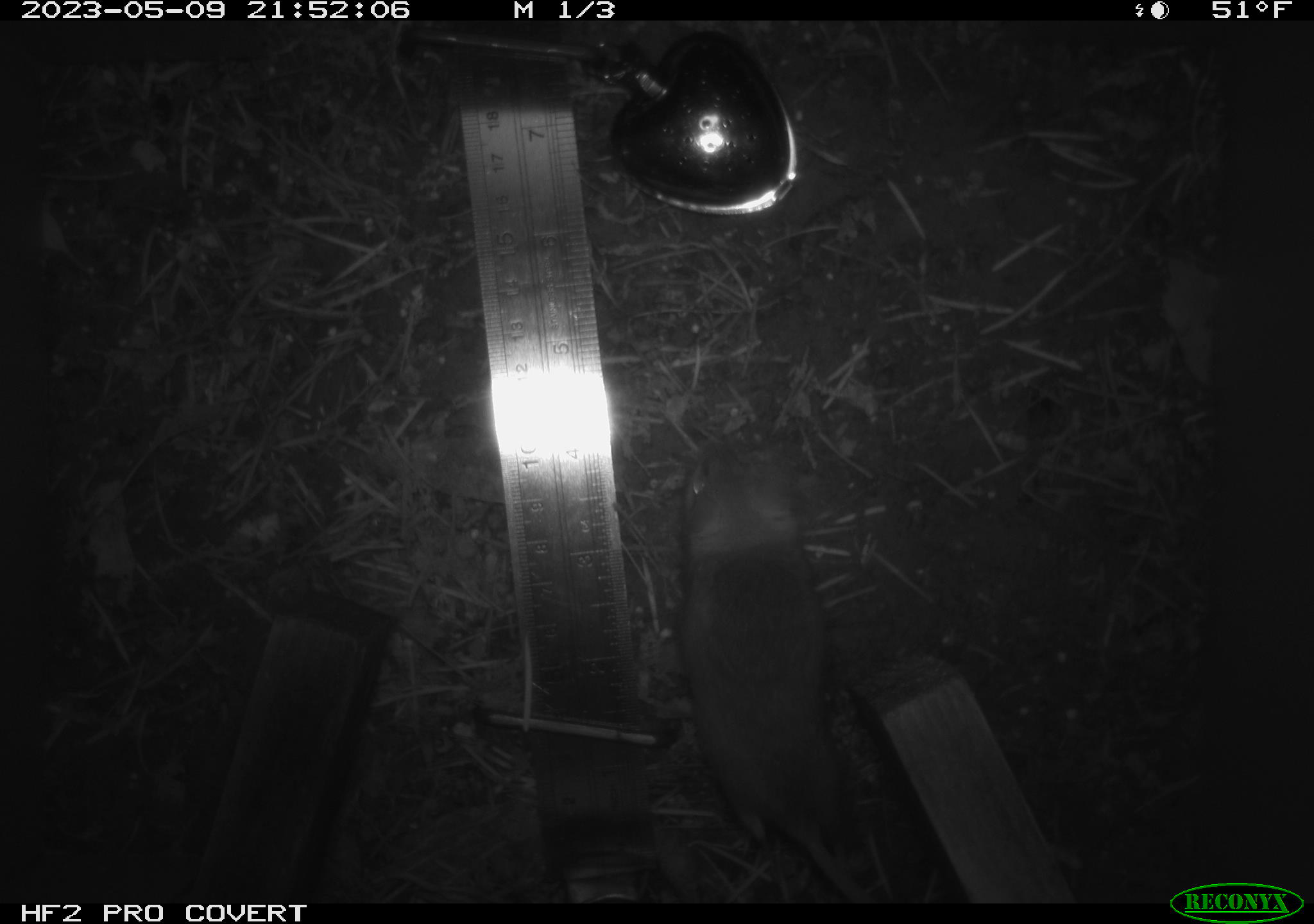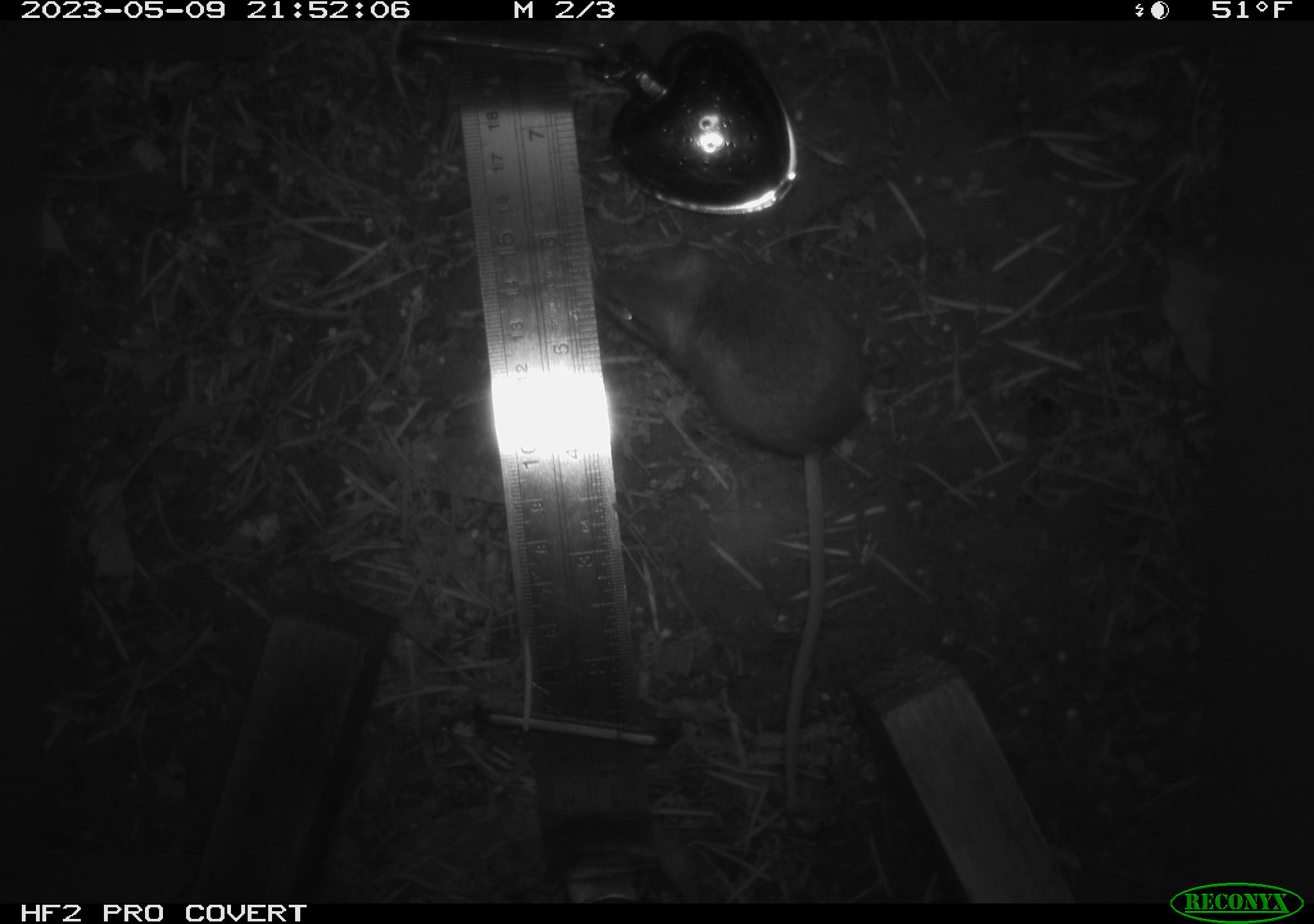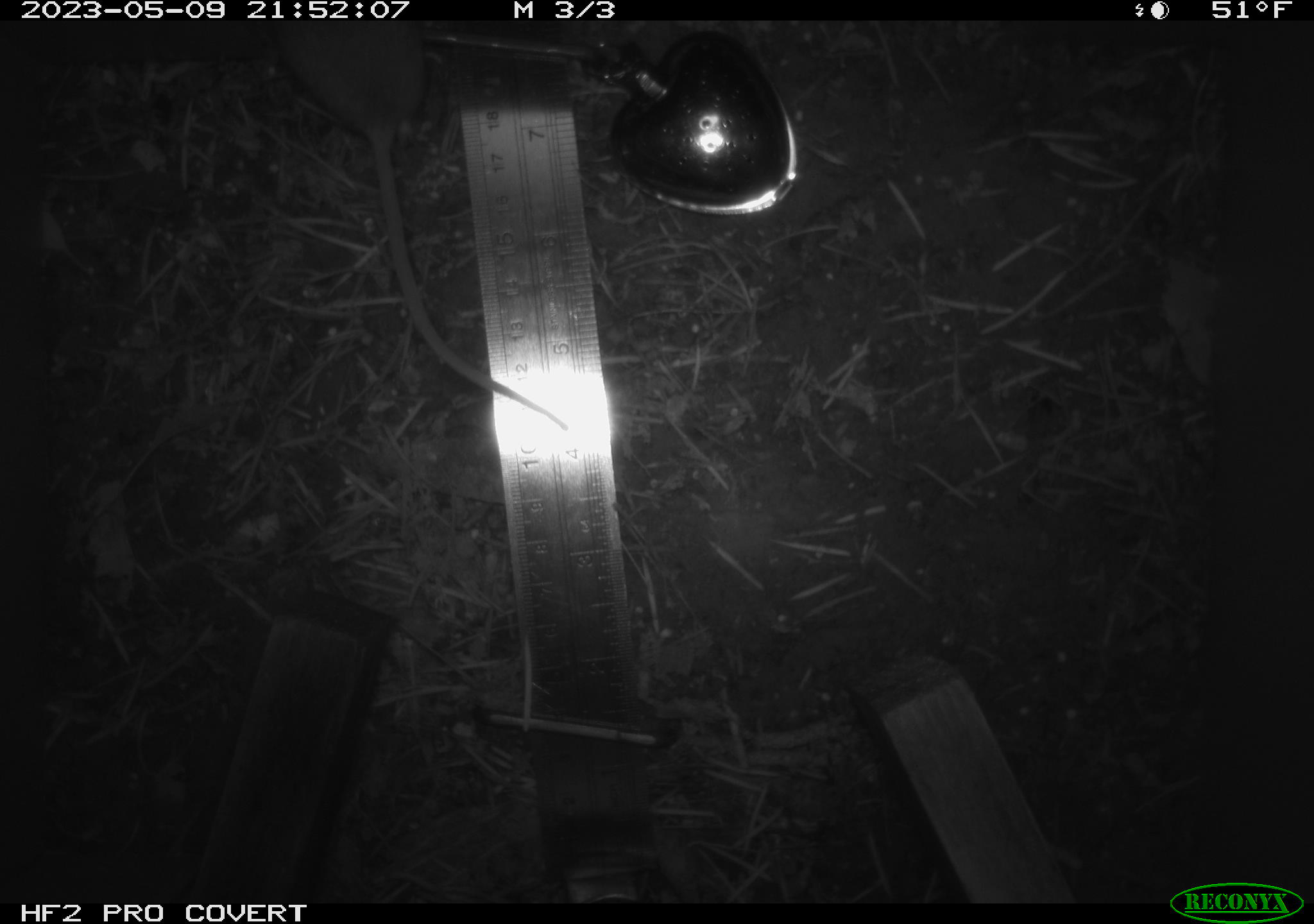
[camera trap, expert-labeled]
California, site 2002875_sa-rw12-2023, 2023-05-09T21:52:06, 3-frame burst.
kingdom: Animalia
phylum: Chordata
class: Mammalia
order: Rodentia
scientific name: Rodentia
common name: mouse species